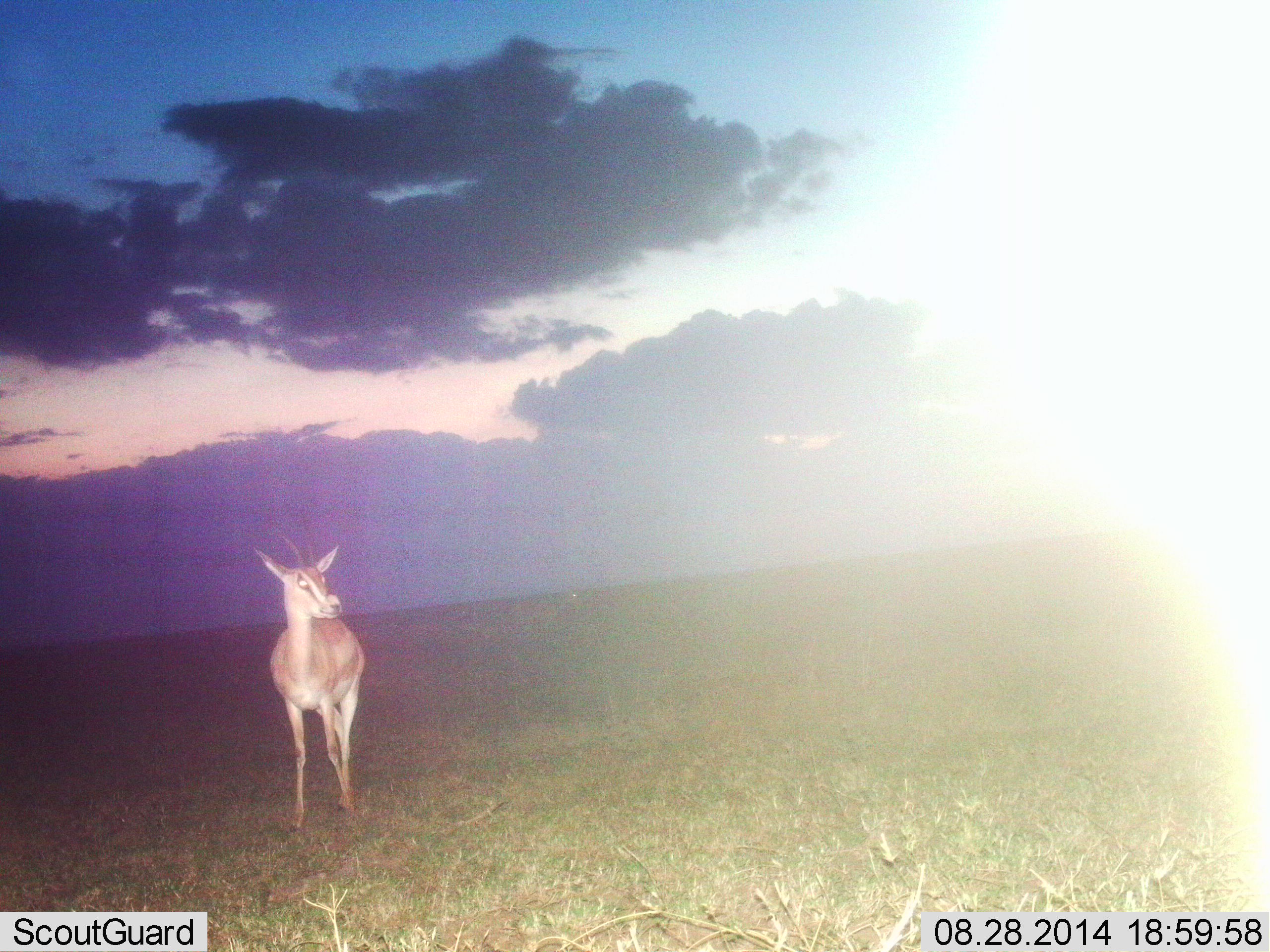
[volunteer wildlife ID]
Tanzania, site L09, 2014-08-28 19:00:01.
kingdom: Animalia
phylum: Chordata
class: Mammalia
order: Artiodactyla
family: Bovidae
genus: Nanger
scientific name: Nanger granti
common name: grant's gazelle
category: gazellegrants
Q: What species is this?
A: Gazellegrants (grant's gazelle) (Nanger granti).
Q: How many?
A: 1.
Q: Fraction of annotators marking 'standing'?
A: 80%.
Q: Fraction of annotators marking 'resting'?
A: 0%.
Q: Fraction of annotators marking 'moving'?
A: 20%.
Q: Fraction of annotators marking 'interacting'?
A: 0%.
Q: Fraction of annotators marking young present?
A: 0%.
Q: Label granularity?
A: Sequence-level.